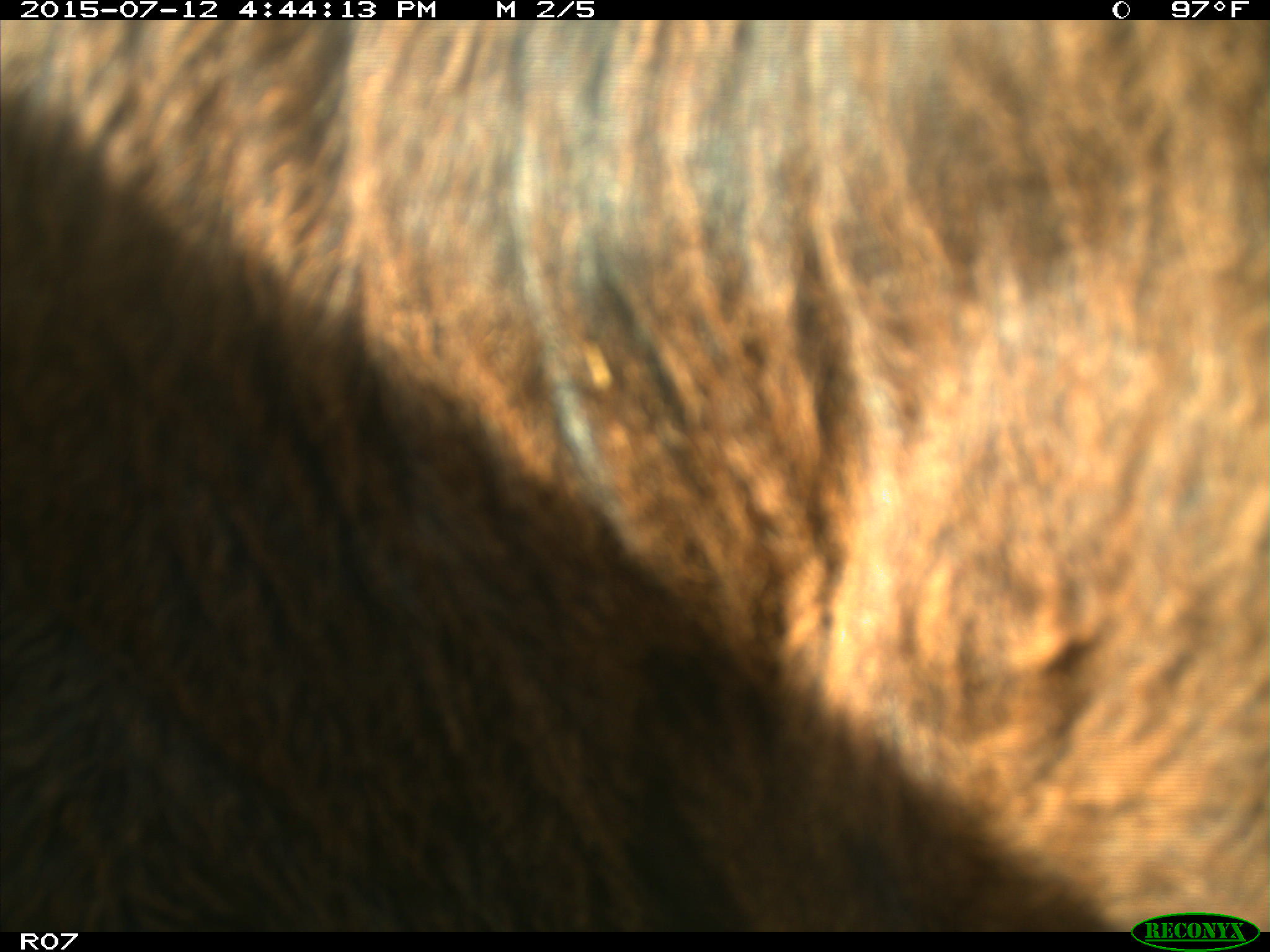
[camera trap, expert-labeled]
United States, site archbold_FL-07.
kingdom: Animalia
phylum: Chordata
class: Mammalia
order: Artiodactyla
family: Bovidae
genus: Bos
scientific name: Bos taurus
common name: domestic cow